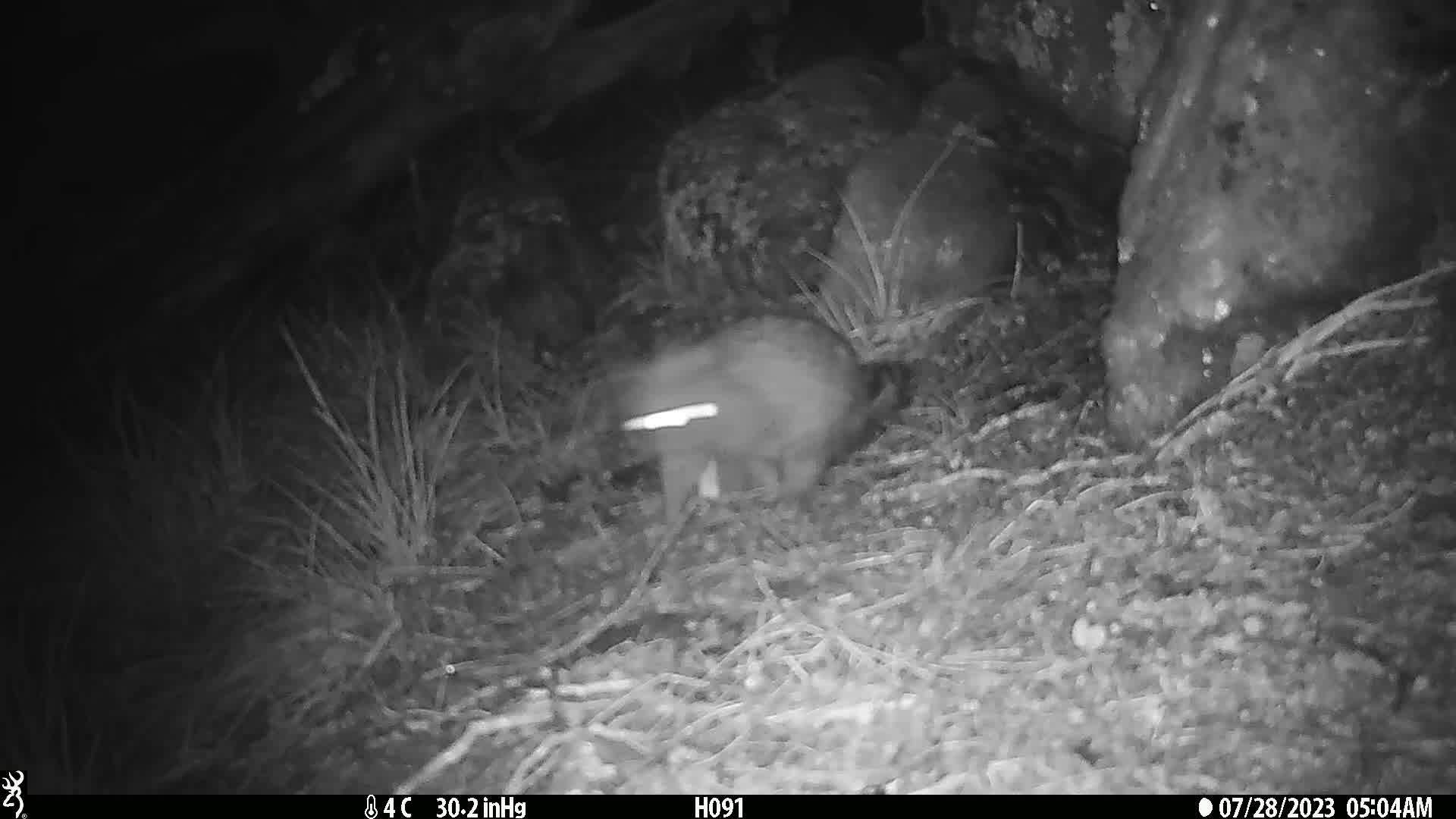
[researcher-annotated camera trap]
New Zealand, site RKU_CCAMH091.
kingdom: Animalia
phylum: Chordata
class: Mammalia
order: Diprotodontia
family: Phalangeridae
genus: Trichosurus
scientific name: Trichosurus vulpecula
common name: common brushtail possum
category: possum